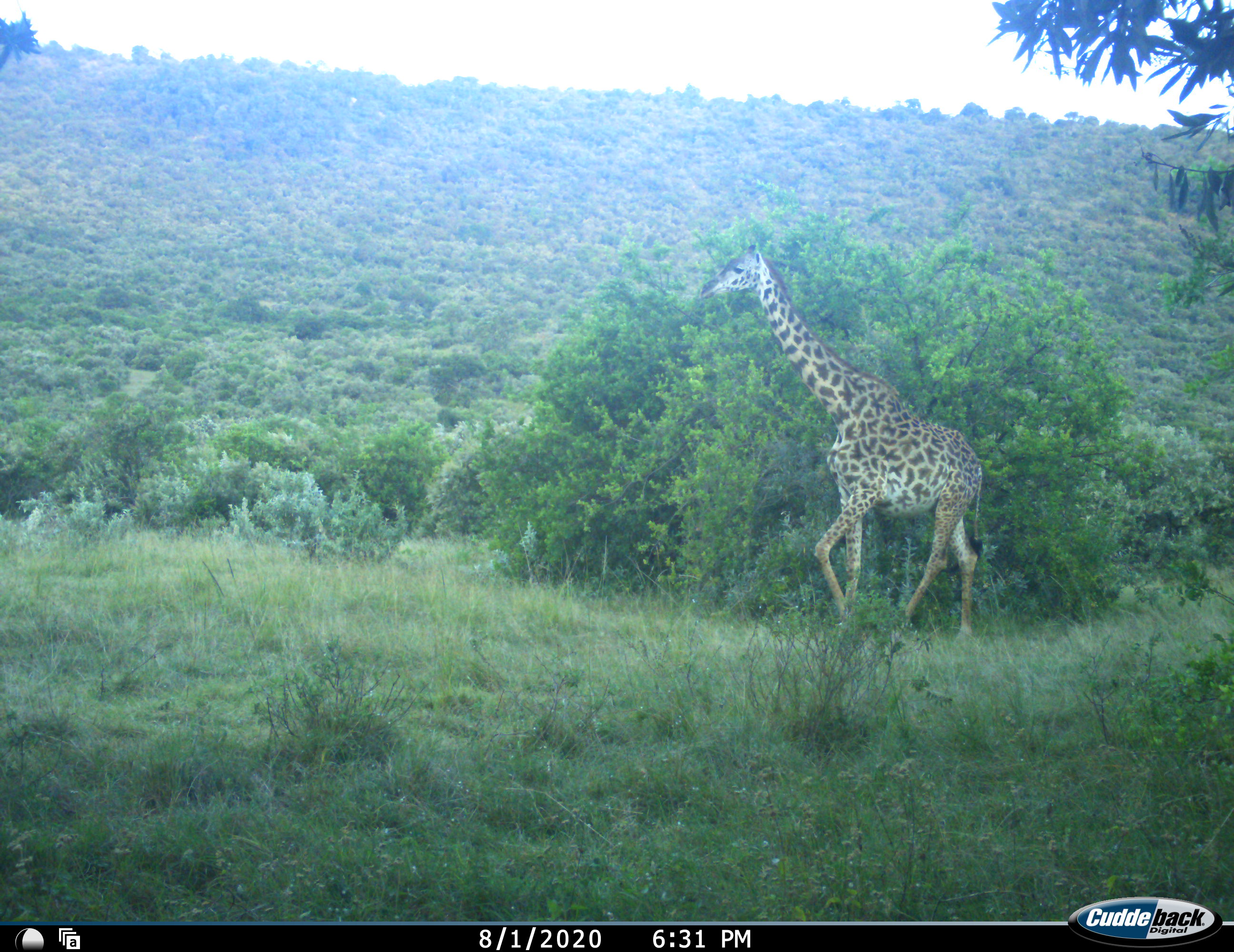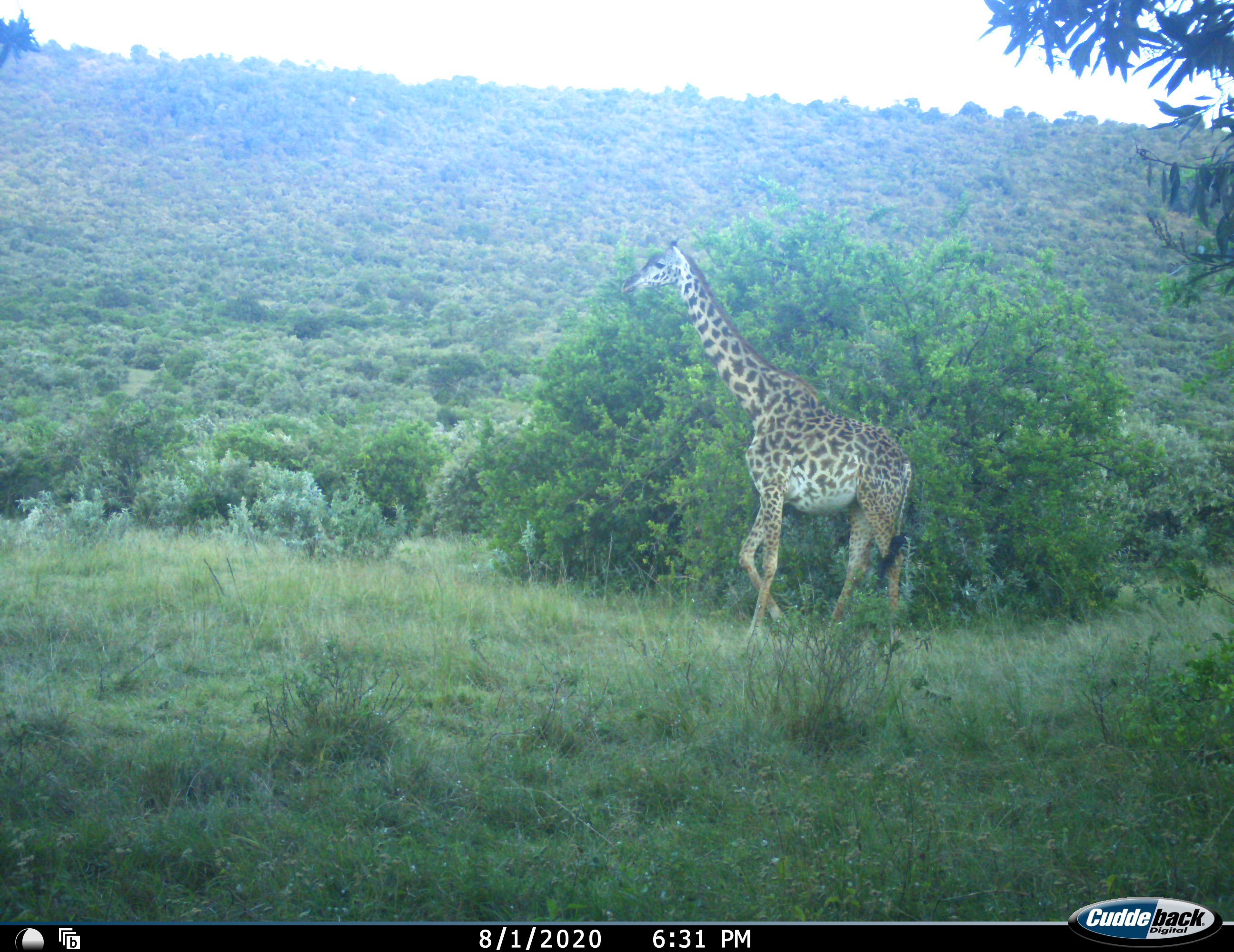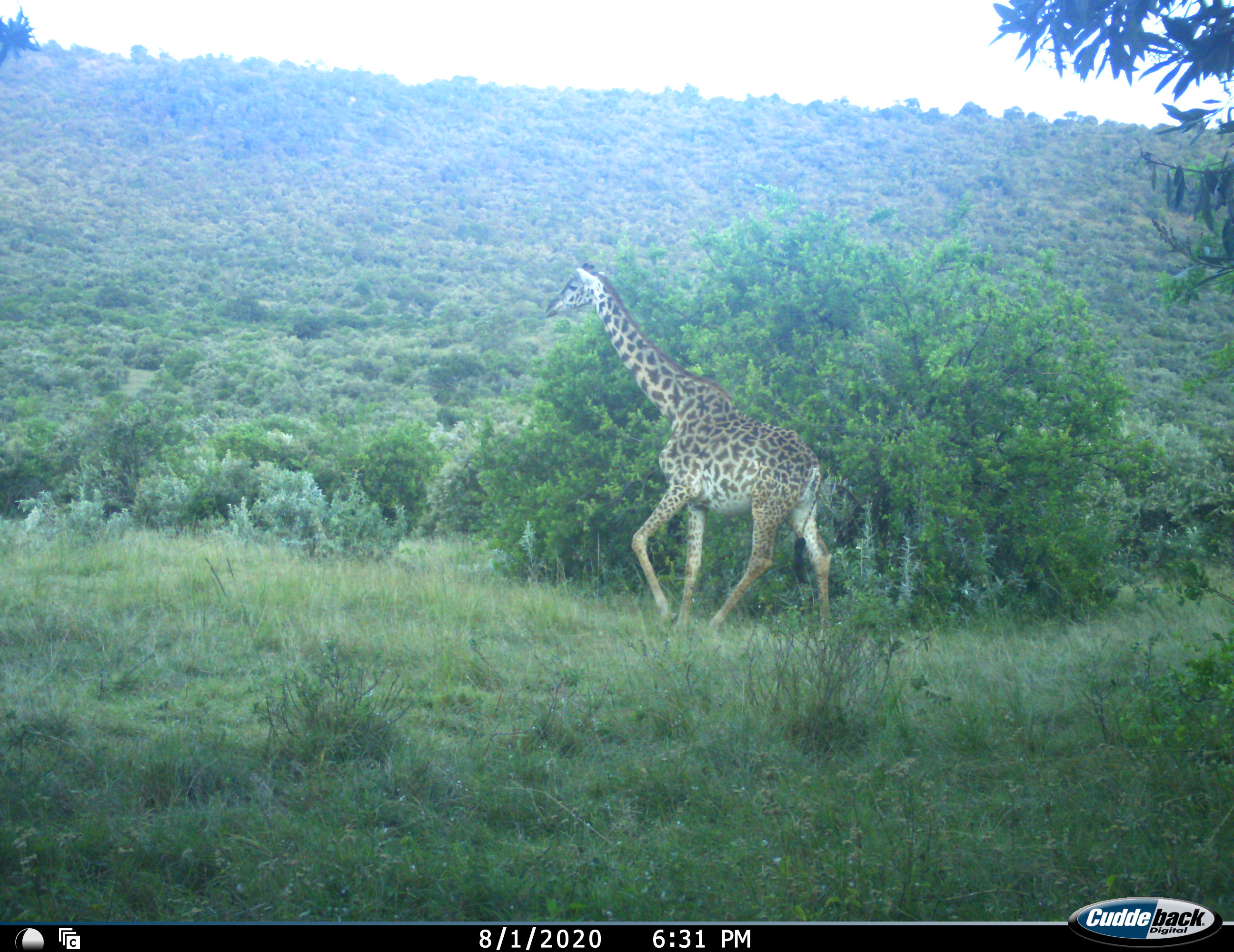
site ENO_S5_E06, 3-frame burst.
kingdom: Animalia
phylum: Chordata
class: Mammalia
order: Artiodactyla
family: Giraffidae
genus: Giraffa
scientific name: Giraffa camelopardalis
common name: giraffe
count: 1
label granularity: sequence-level